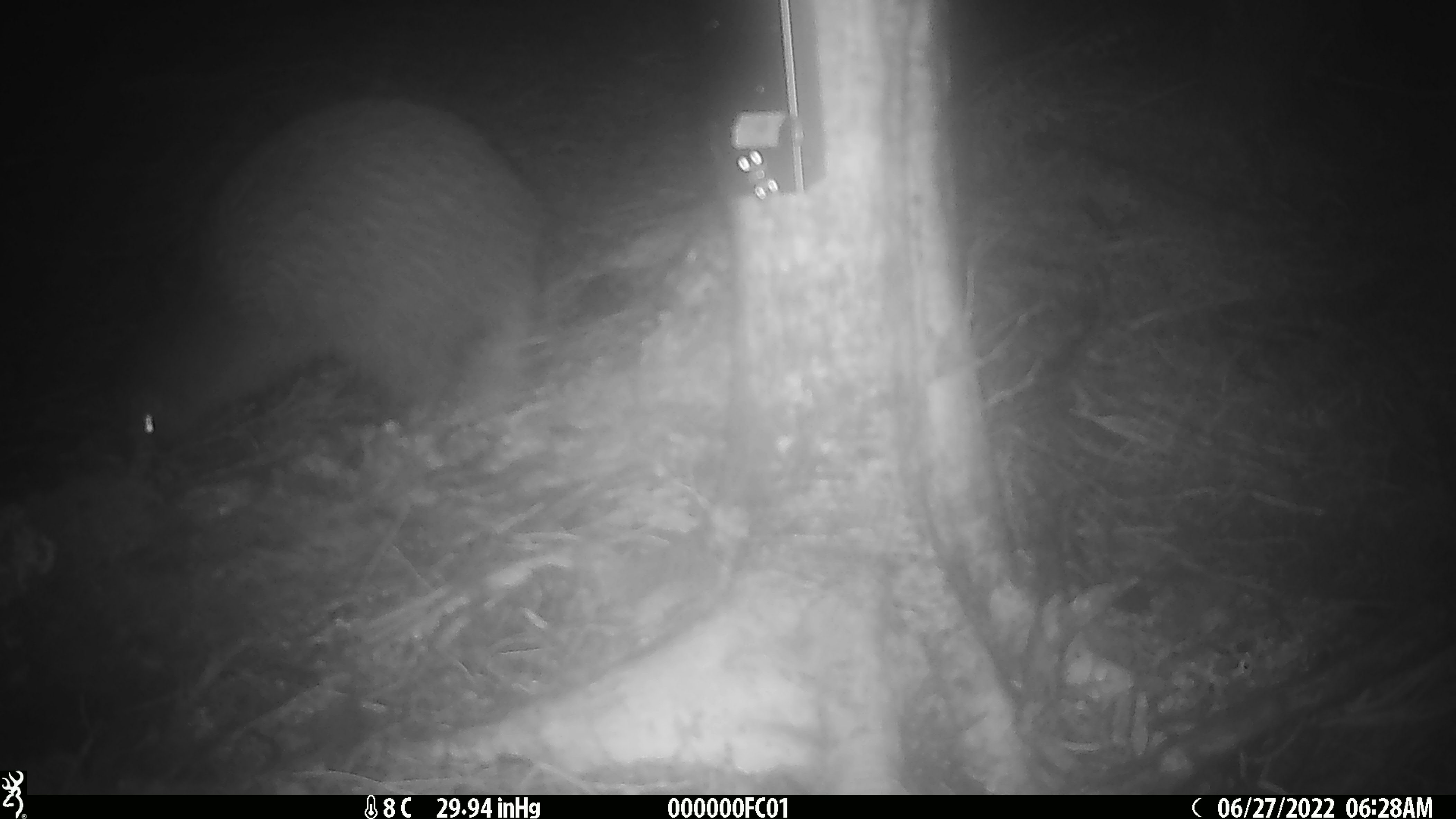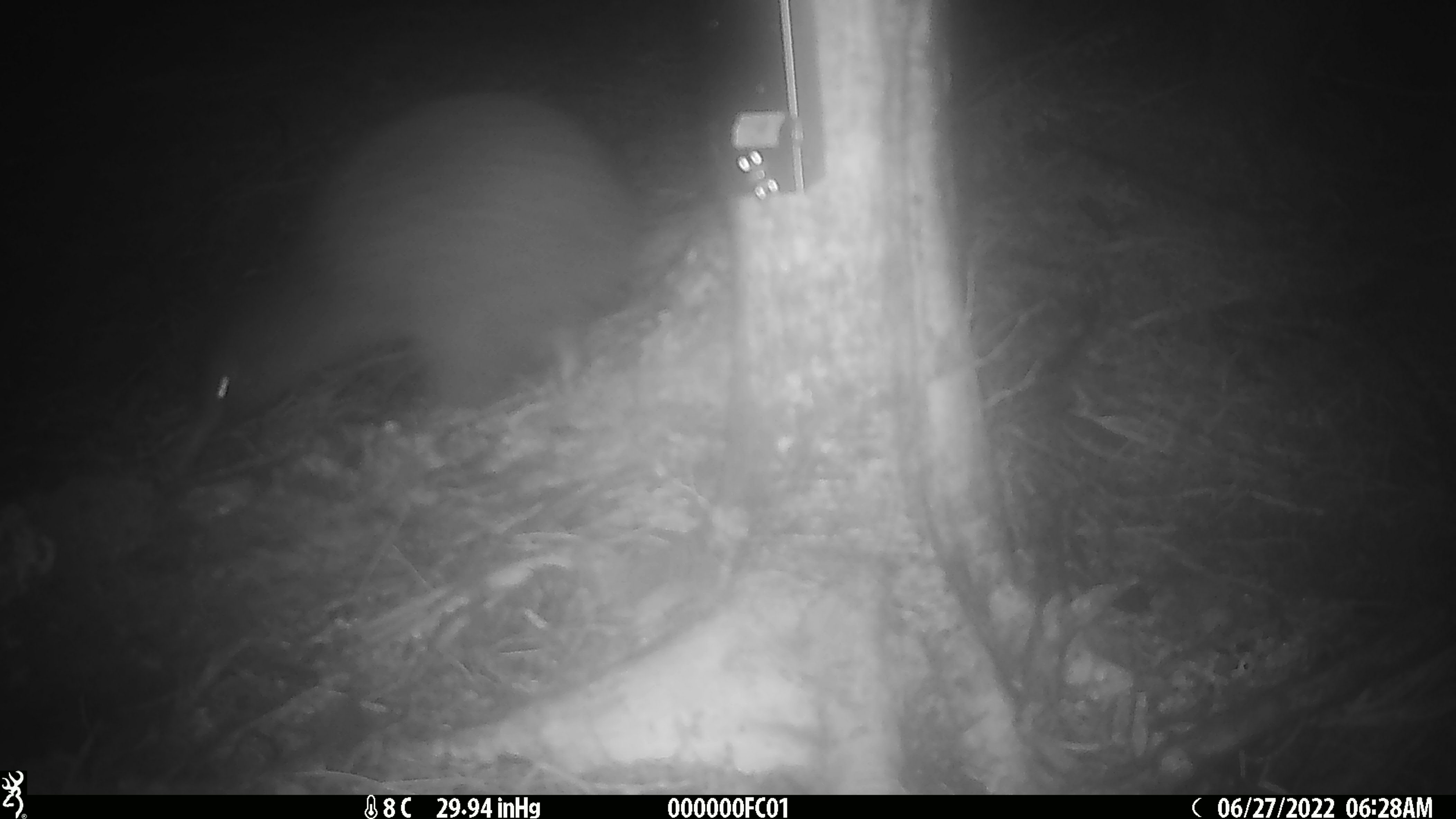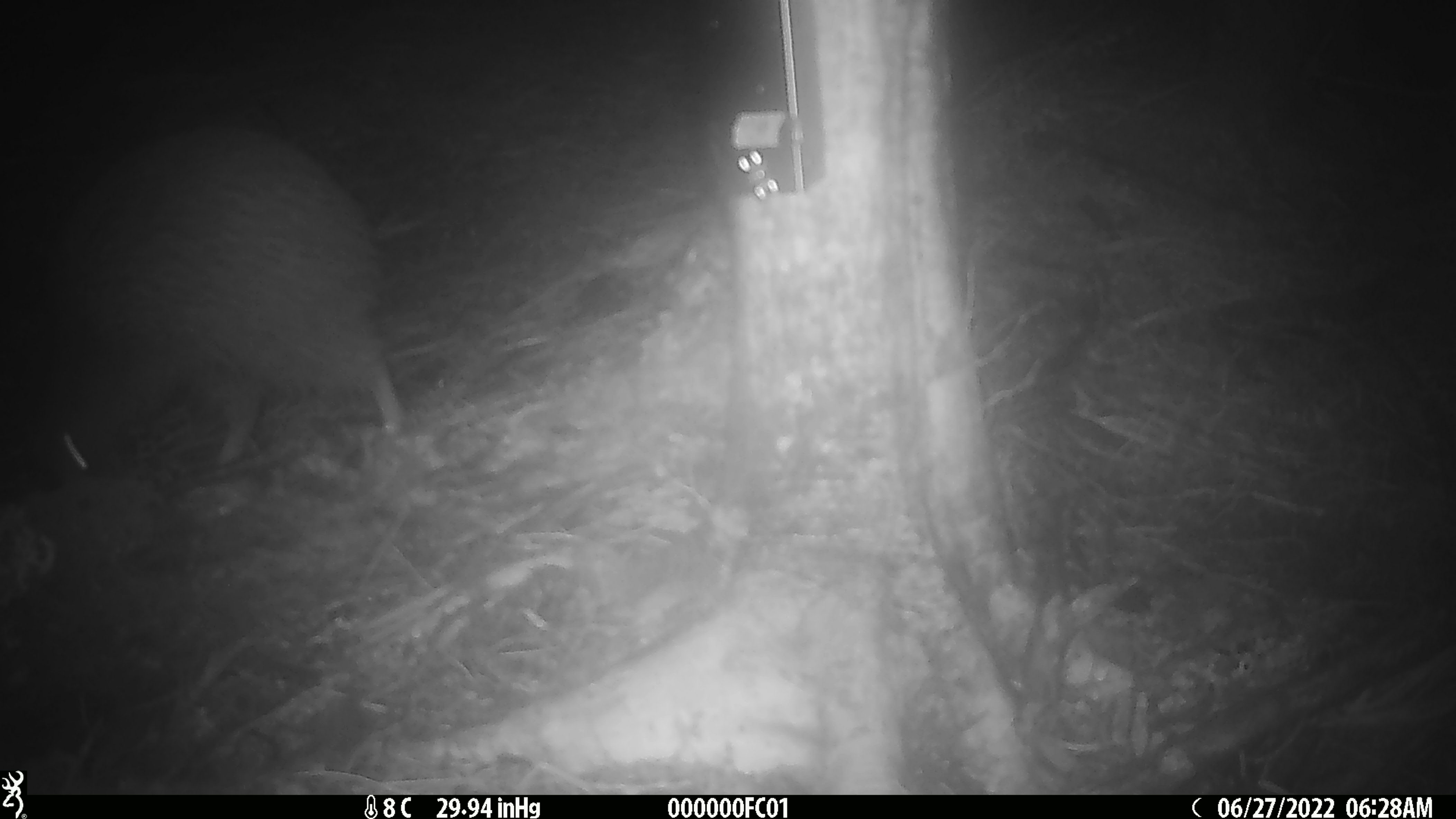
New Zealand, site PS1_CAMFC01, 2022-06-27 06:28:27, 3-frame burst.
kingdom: Animalia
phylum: Chordata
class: Aves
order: Apterygiformes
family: Apterygidae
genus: Apteryx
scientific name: Apteryx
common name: kiwi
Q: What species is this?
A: Kiwi (Apteryx).